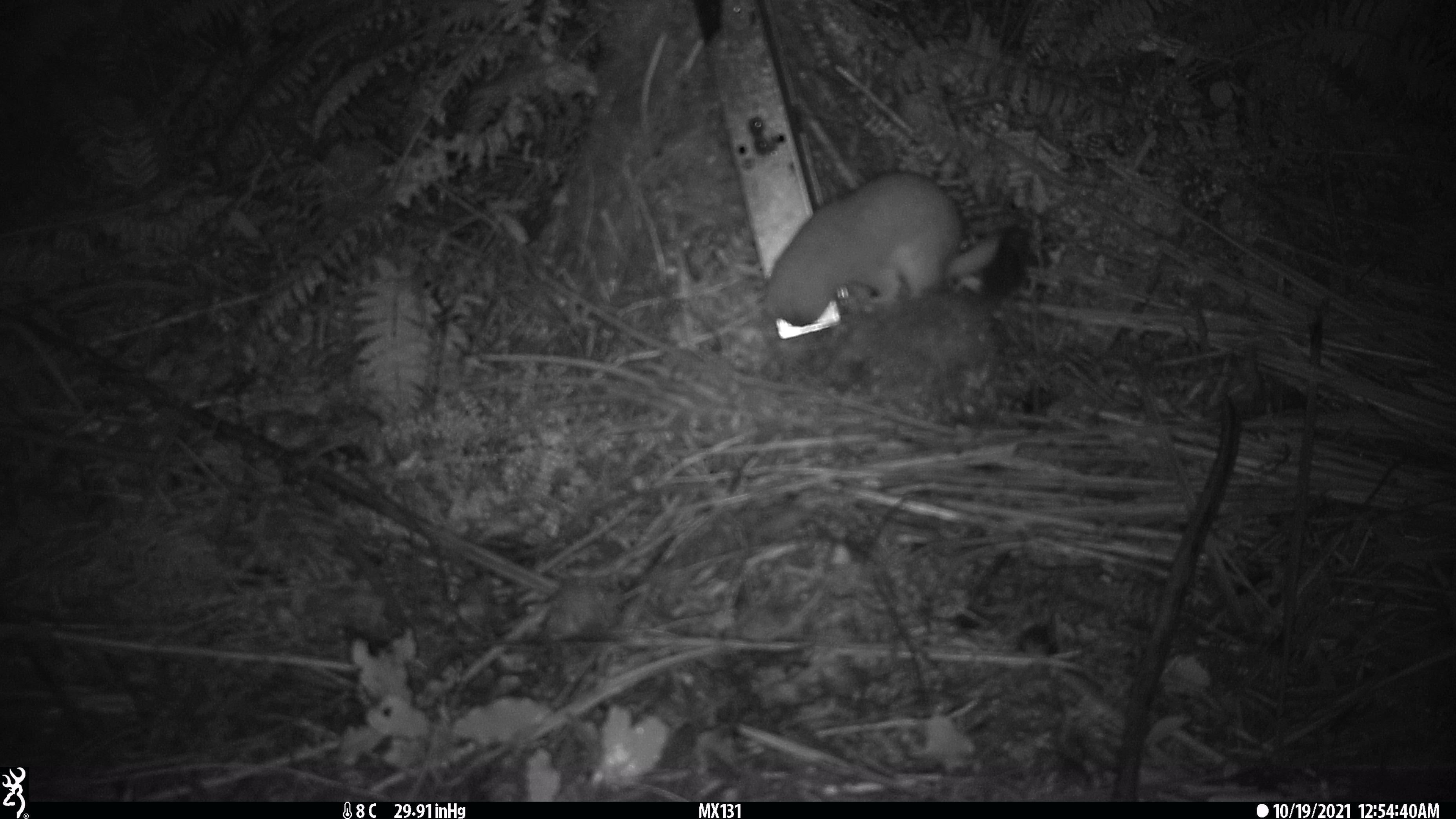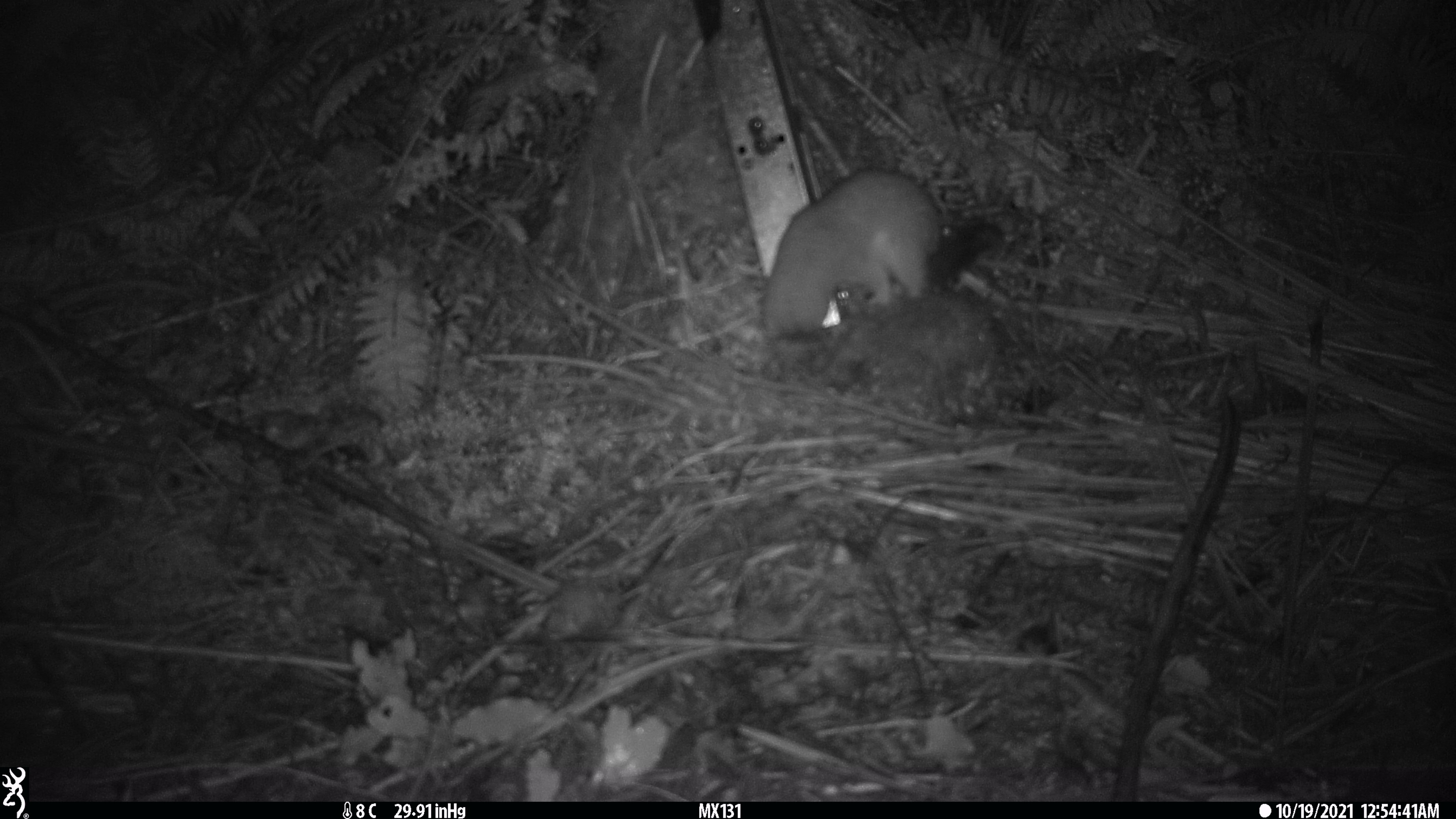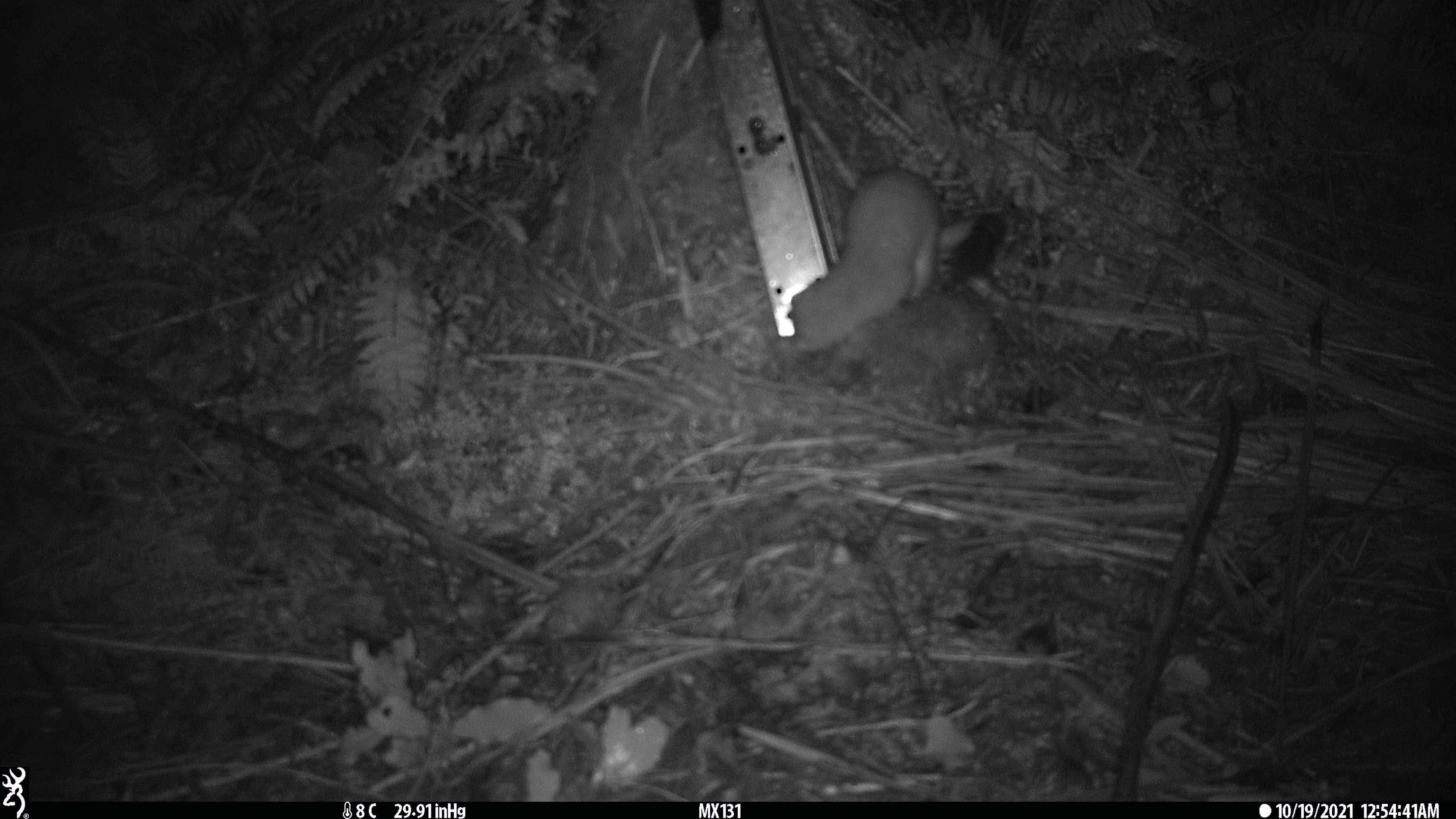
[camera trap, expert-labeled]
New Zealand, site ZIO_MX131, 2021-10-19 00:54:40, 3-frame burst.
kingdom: Animalia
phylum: Chordata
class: Mammalia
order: Carnivora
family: Mustelidae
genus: Mustela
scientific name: Mustela erminea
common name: stoat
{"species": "stoat (Mustela erminea)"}